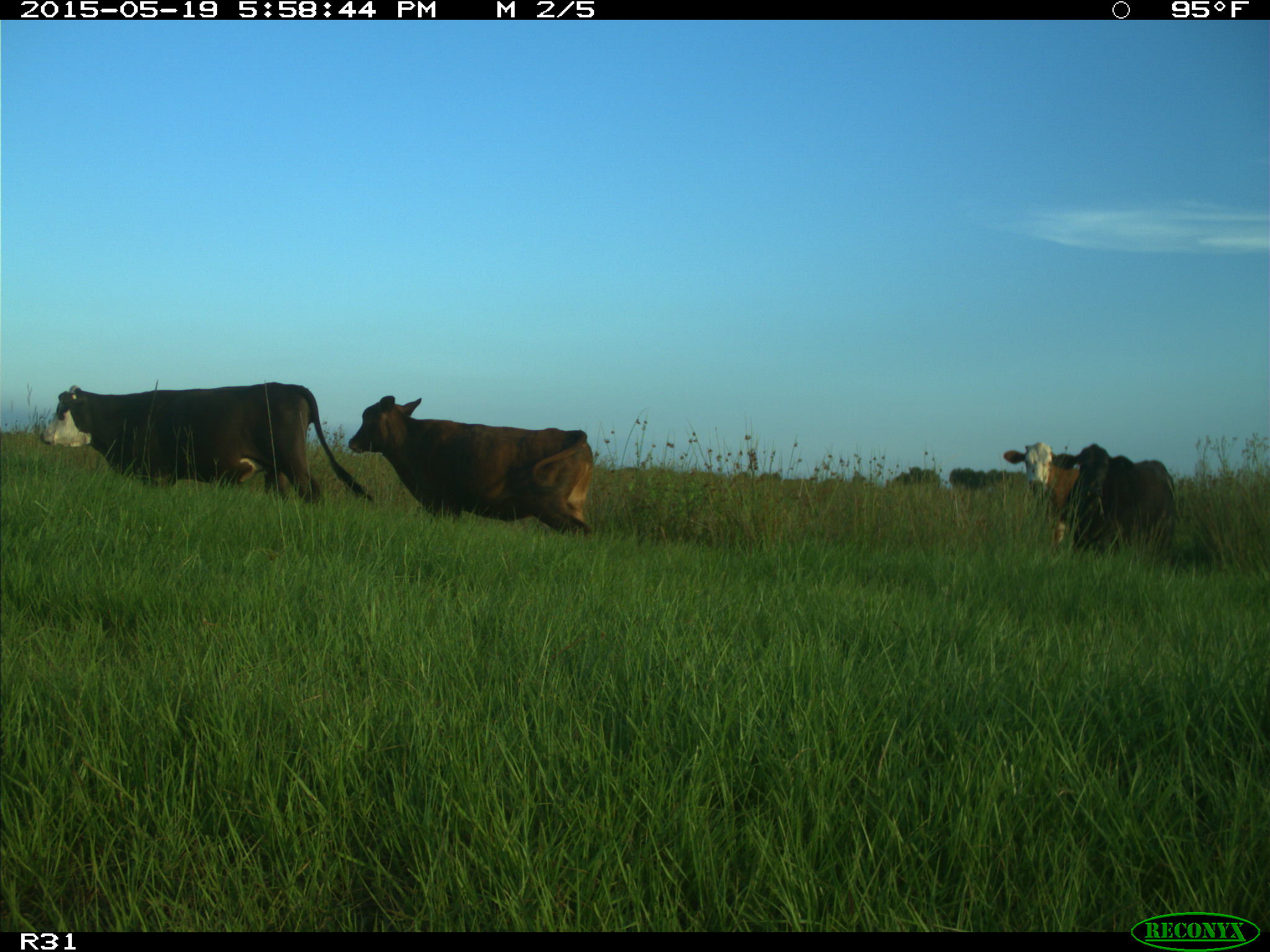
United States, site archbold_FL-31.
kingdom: Animalia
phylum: Chordata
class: Mammalia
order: Artiodactyla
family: Bovidae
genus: Bos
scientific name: Bos taurus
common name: domestic cow